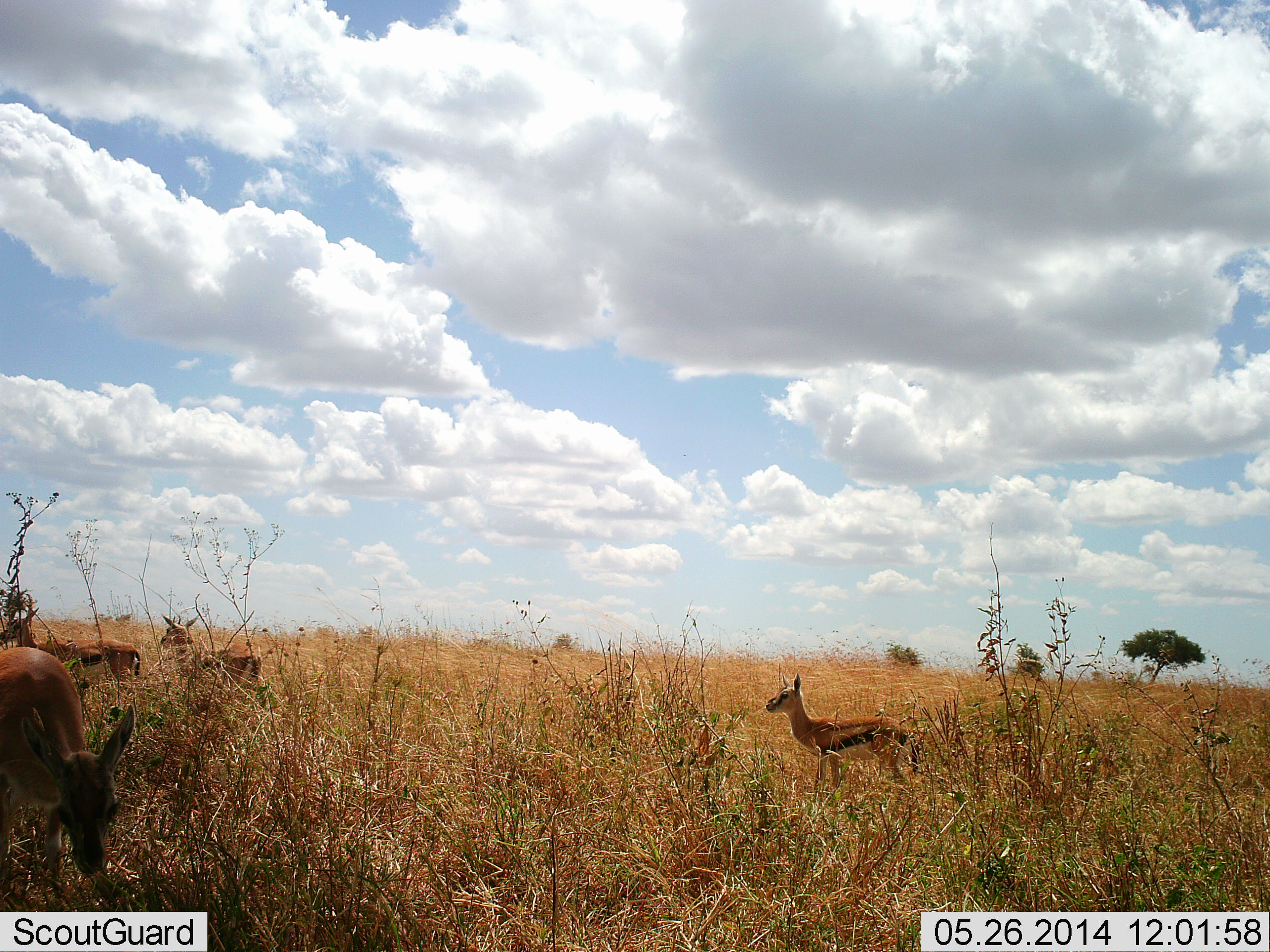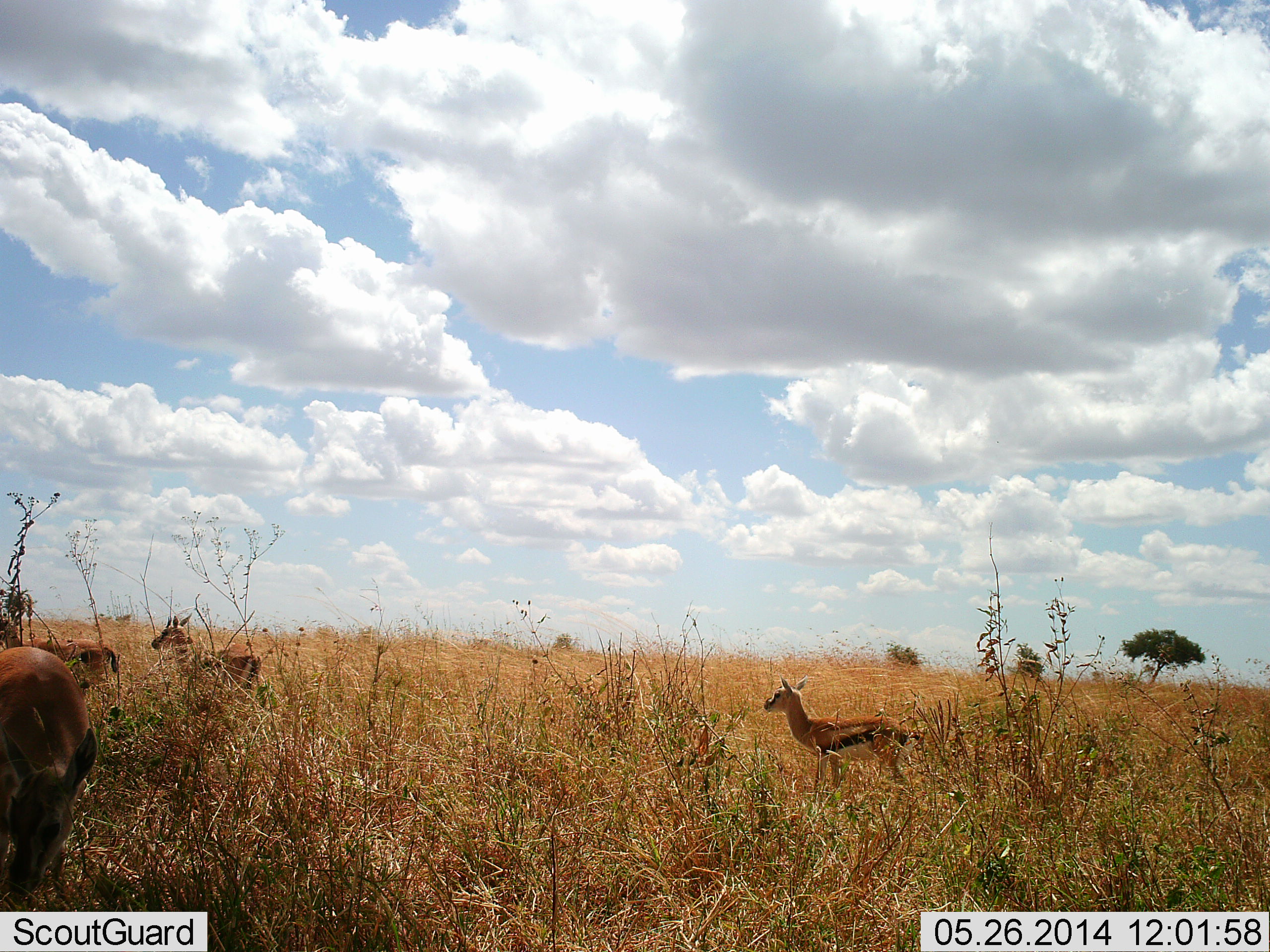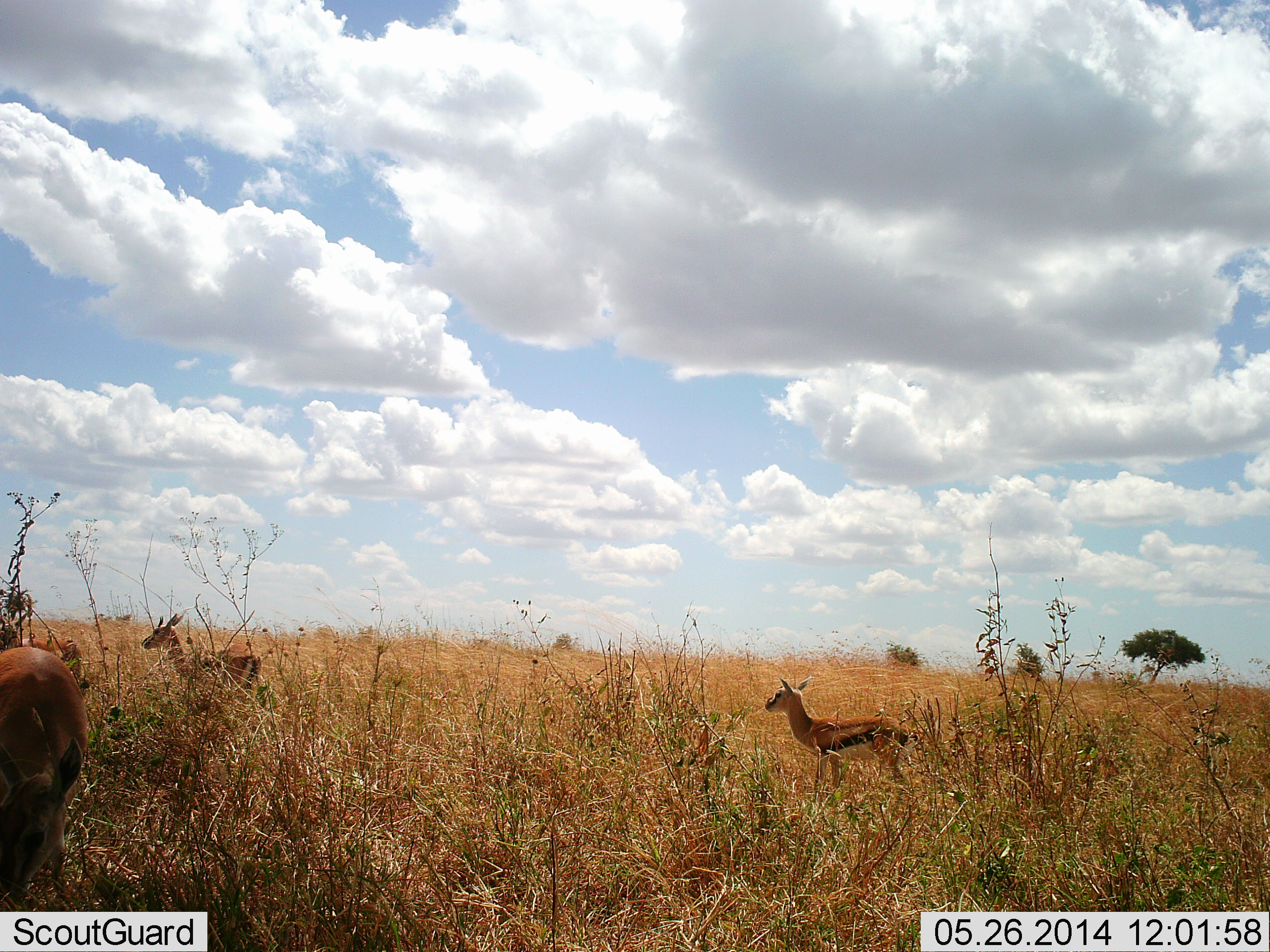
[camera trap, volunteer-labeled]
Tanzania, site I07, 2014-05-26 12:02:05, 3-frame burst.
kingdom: Animalia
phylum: Chordata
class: Mammalia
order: Artiodactyla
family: Bovidae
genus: Eudorcas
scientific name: Eudorcas thomsonii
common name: thomson's gazelle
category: gazellethomsons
Gazellethomsons (thomson's gazelle) (Eudorcas thomsonii), count 4. Behavior (volunteer vote fractions): standing 90%, resting 0%, moving 20%, interacting 0%. Young present (vote fraction): 0%. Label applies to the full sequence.